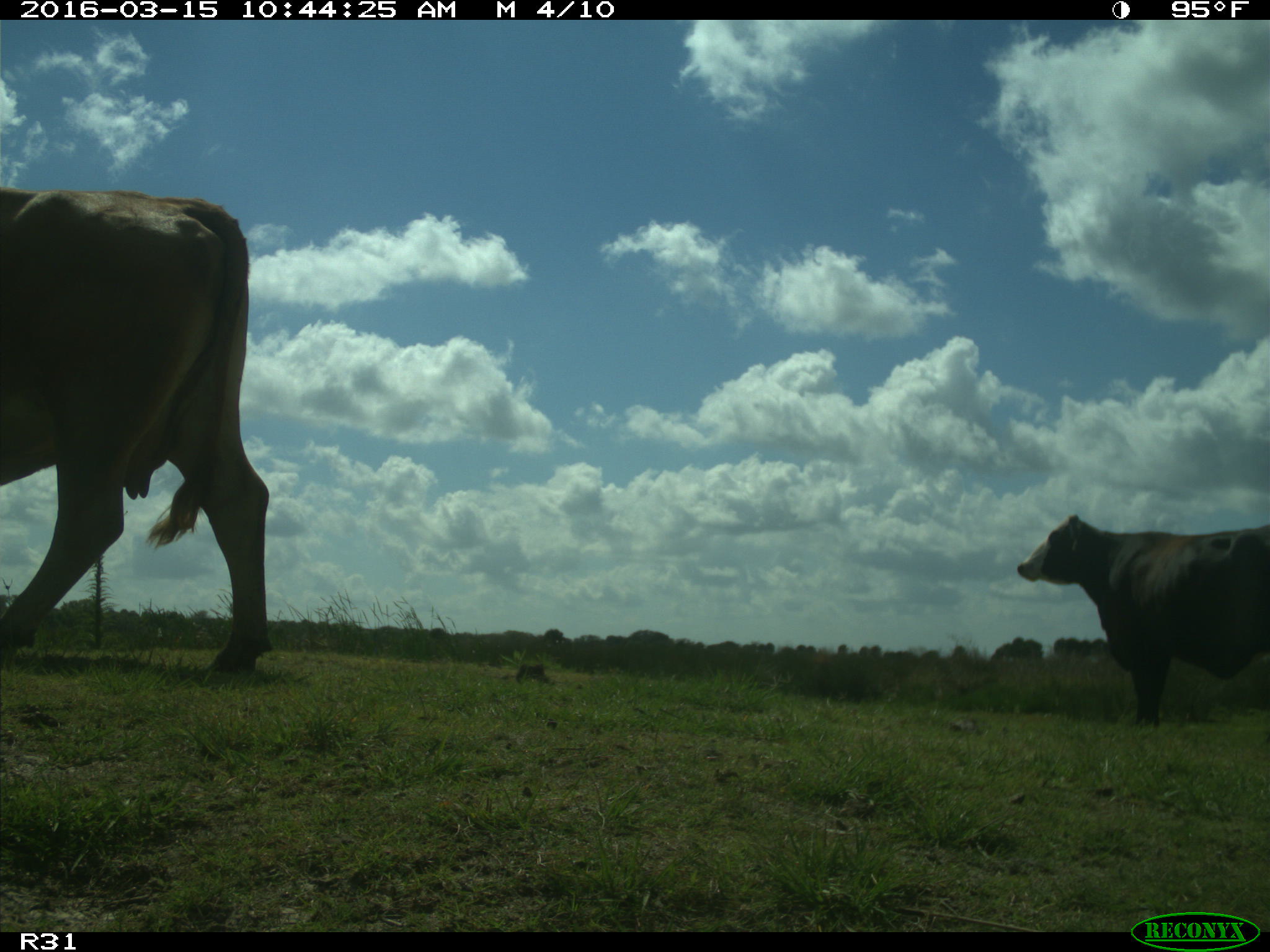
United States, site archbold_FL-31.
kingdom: Animalia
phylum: Chordata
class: Mammalia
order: Artiodactyla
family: Bovidae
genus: Bos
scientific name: Bos taurus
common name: domestic cow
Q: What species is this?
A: Bos taurus (domestic cow).